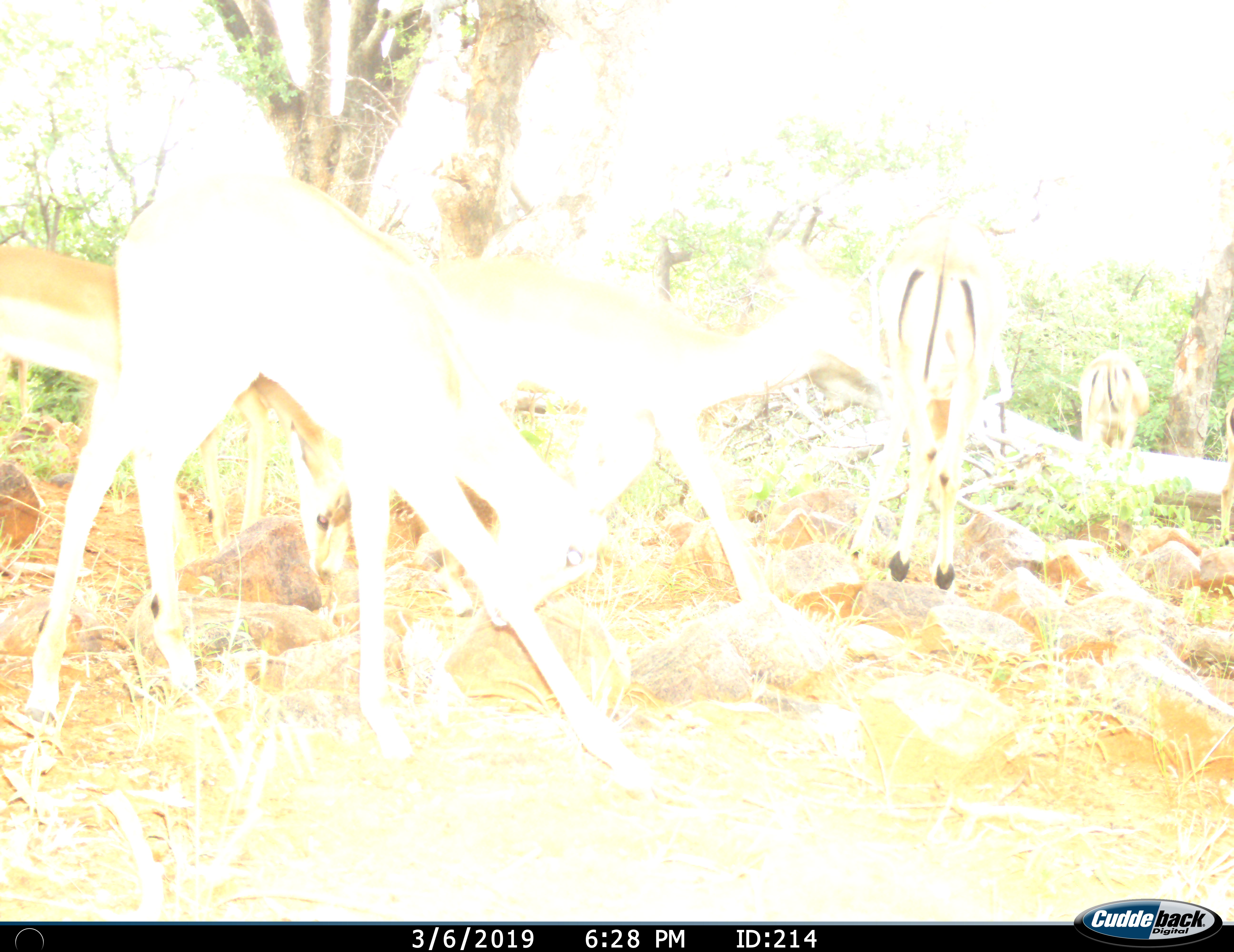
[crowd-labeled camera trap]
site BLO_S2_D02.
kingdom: Animalia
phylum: Chordata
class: Mammalia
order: Artiodactyla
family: Bovidae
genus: Aepyceros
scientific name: Aepyceros melampus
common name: impala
Impala (Aepyceros melampus), count 5. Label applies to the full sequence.